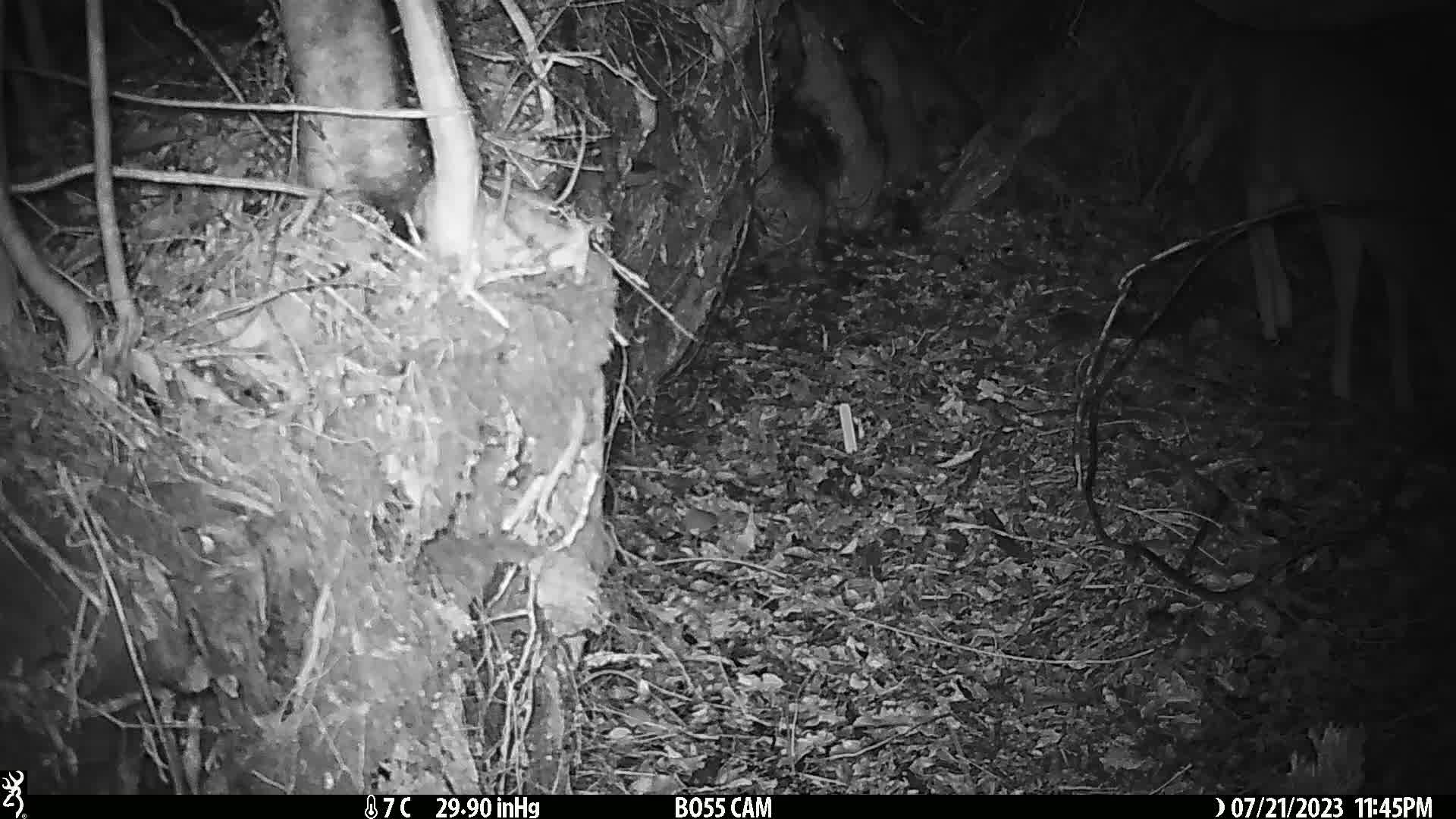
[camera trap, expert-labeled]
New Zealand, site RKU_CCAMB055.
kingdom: Animalia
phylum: Chordata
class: Mammalia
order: Artiodactyla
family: Cervidae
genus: Odocoileus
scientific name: Odocoileus virginianus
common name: white-tailed deer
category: white tailed deer